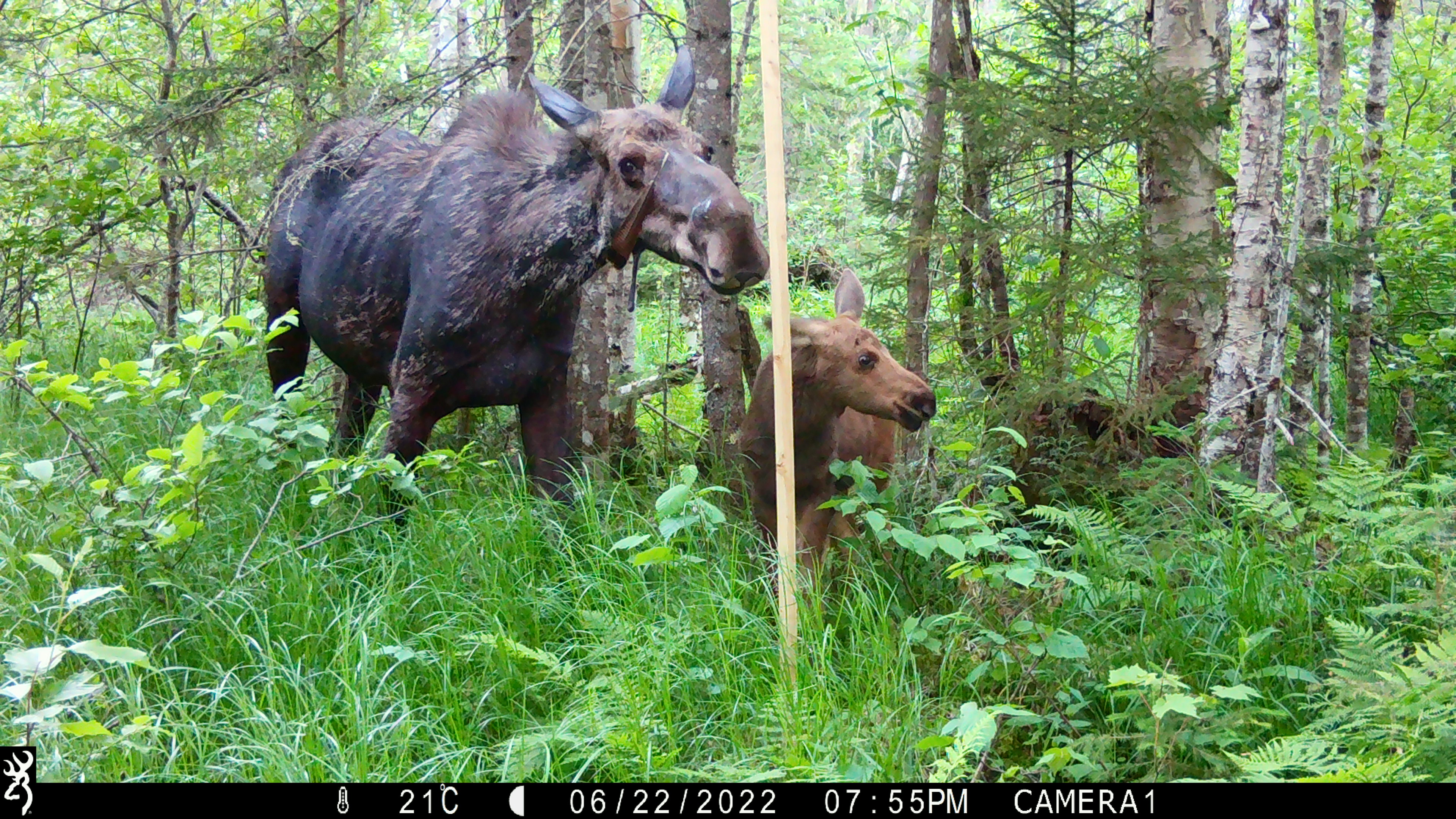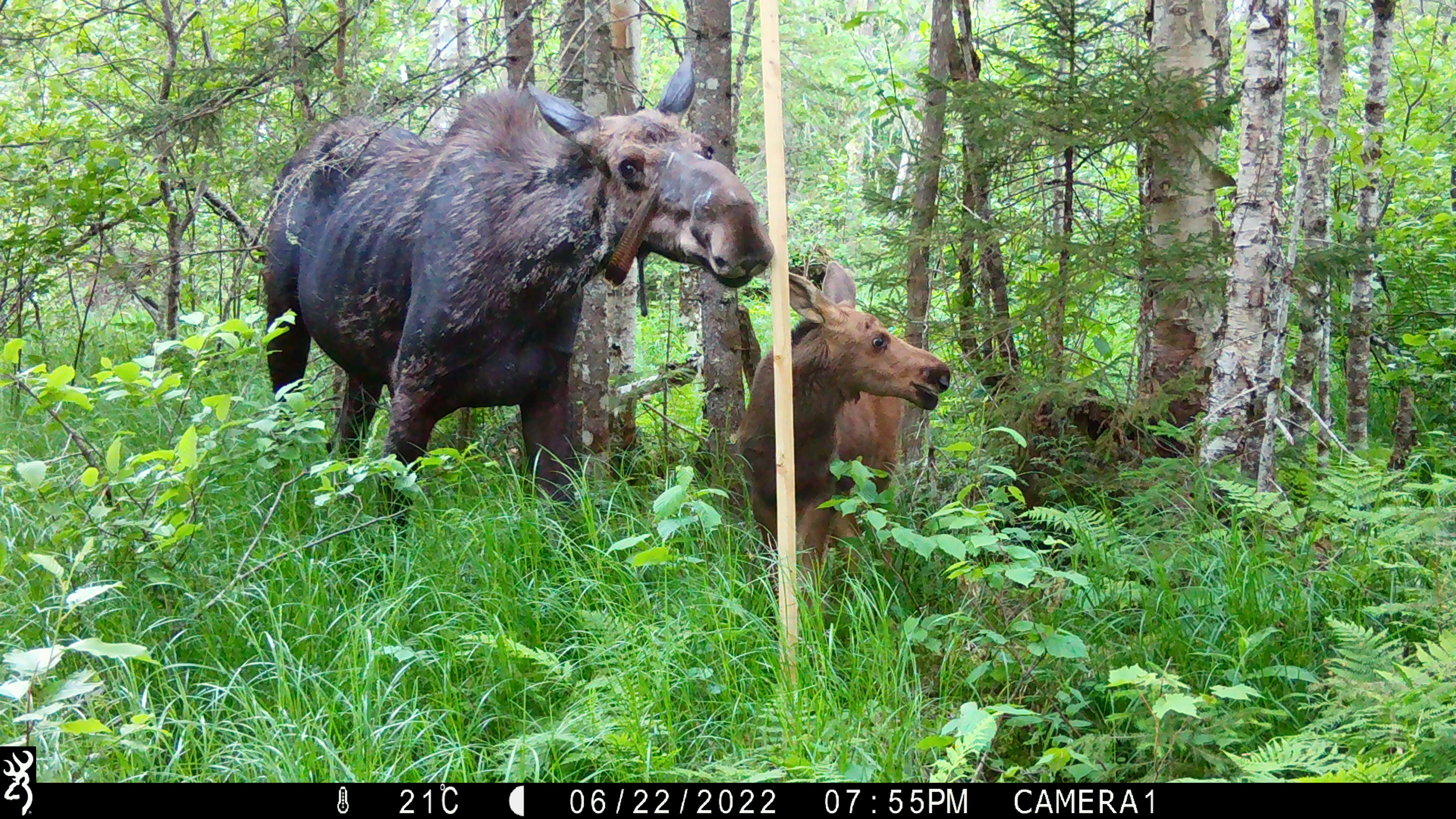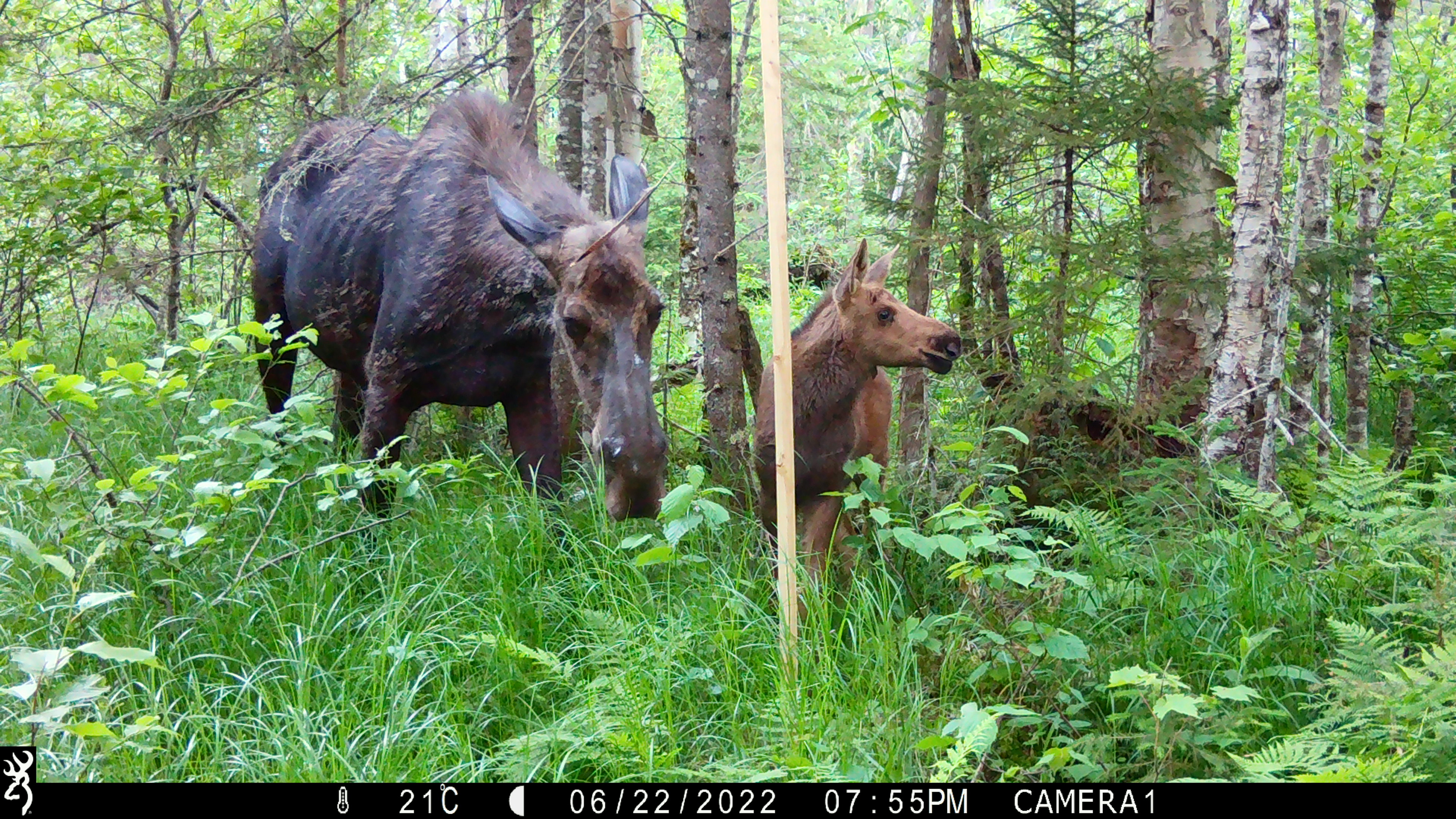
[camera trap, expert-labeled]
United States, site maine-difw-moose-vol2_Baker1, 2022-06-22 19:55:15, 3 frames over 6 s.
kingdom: Animalia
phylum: Chordata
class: Mammalia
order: Artiodactyla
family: Cervidae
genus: Alces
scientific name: Alces alces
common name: moose